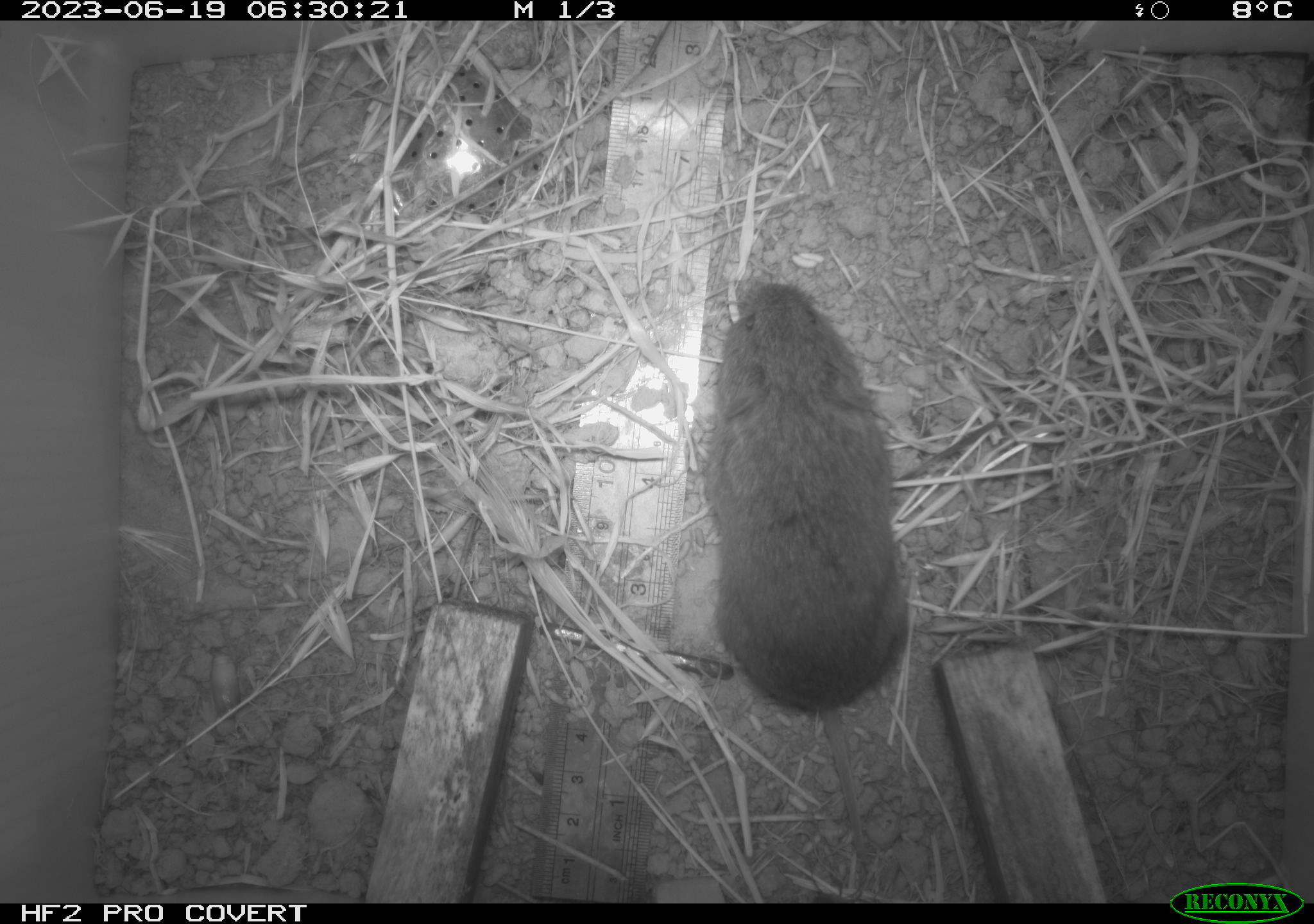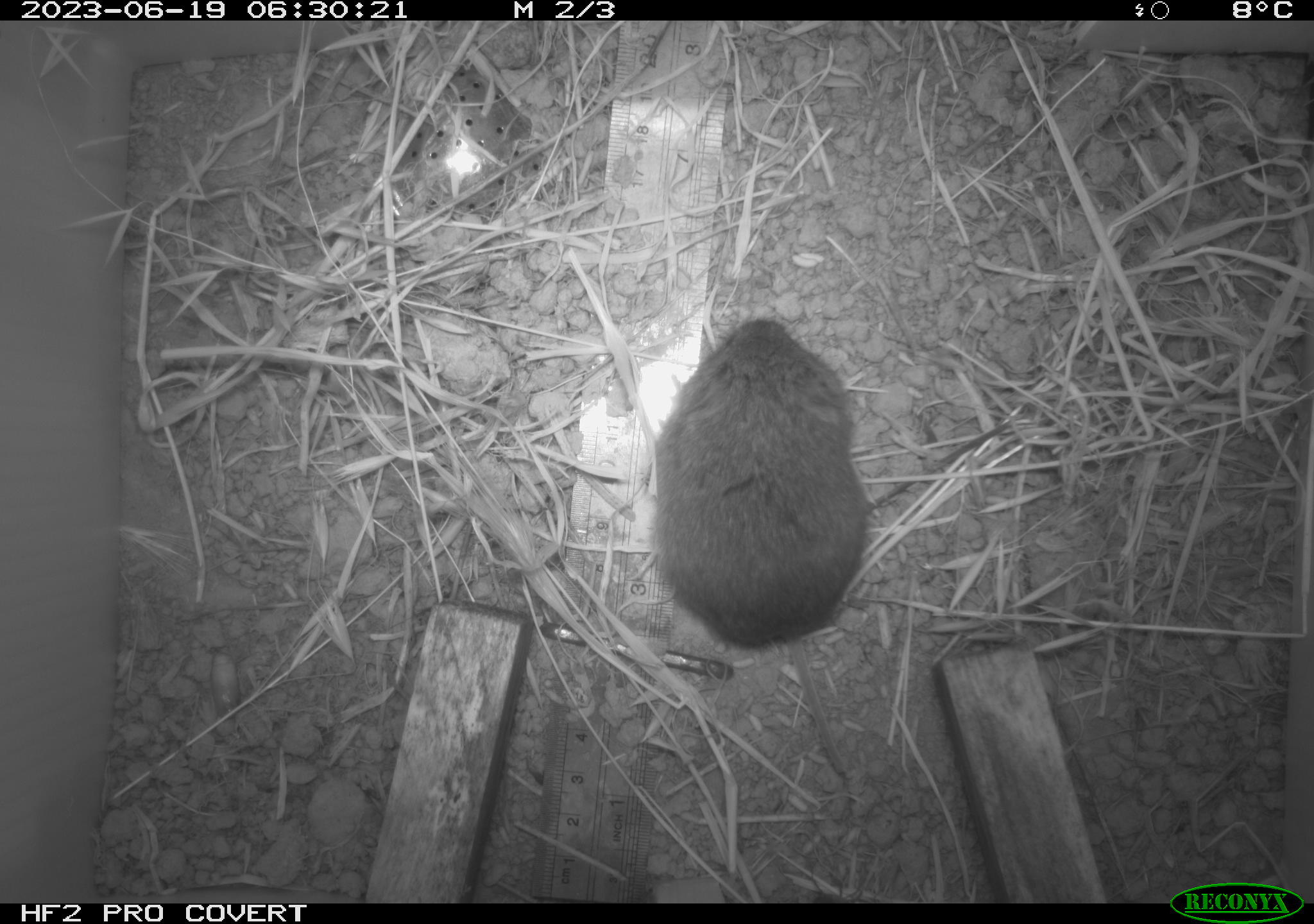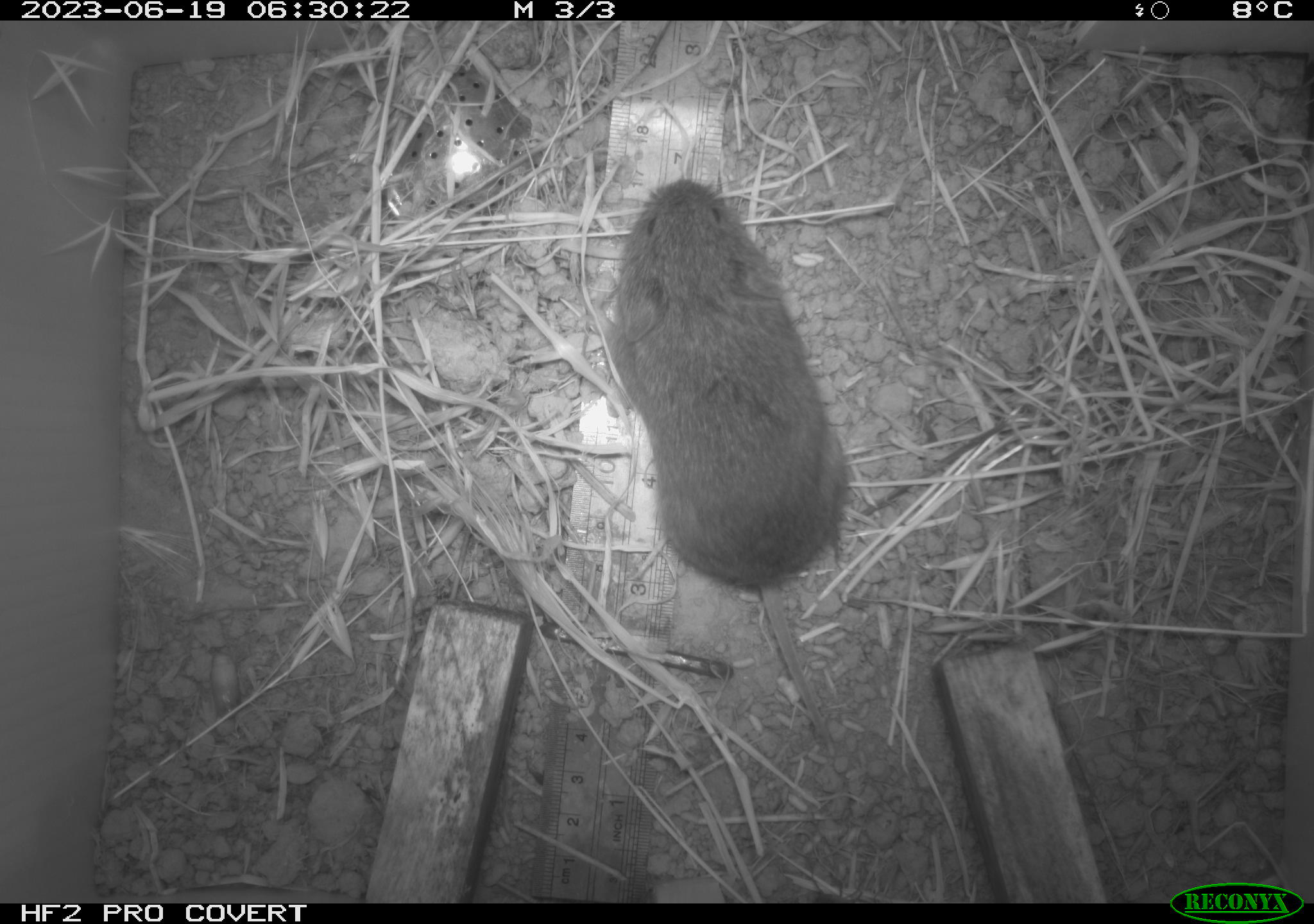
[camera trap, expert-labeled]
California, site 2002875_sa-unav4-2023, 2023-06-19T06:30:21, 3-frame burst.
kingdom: Animalia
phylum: Chordata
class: Mammalia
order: Rodentia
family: Cricetidae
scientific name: Arvicolinae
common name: voles, lemmings, and muskrats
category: arvicolinae subfamily